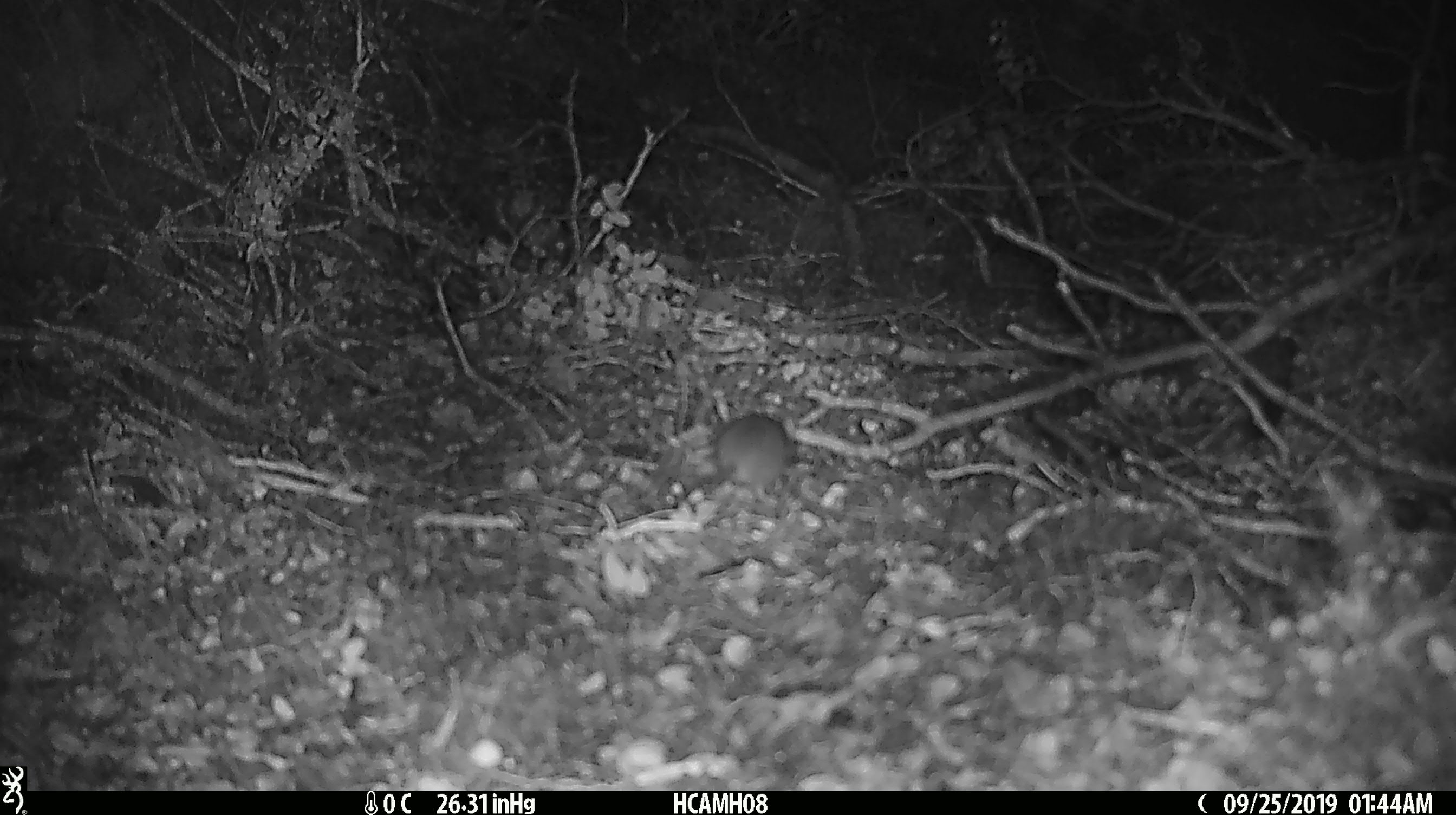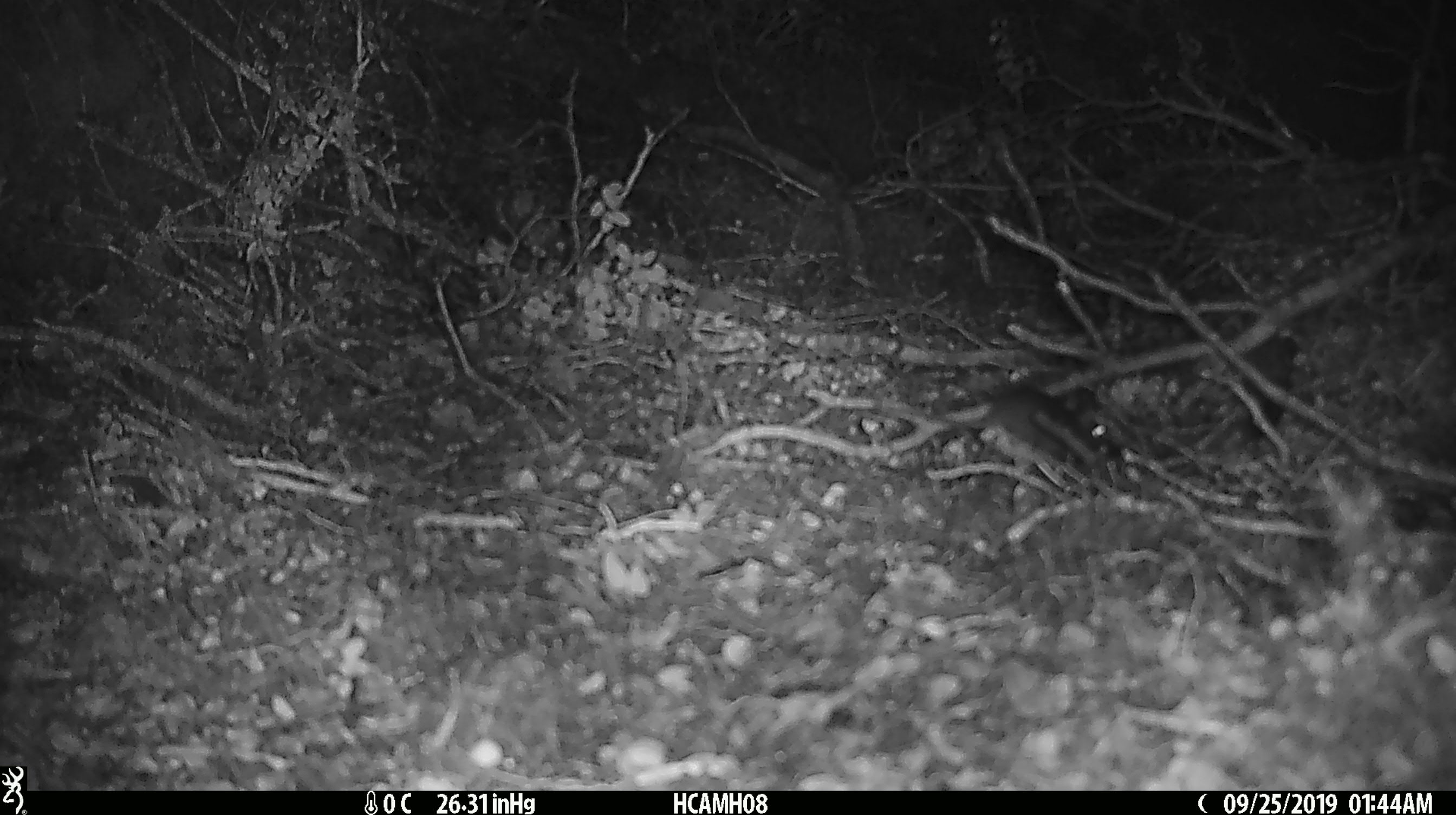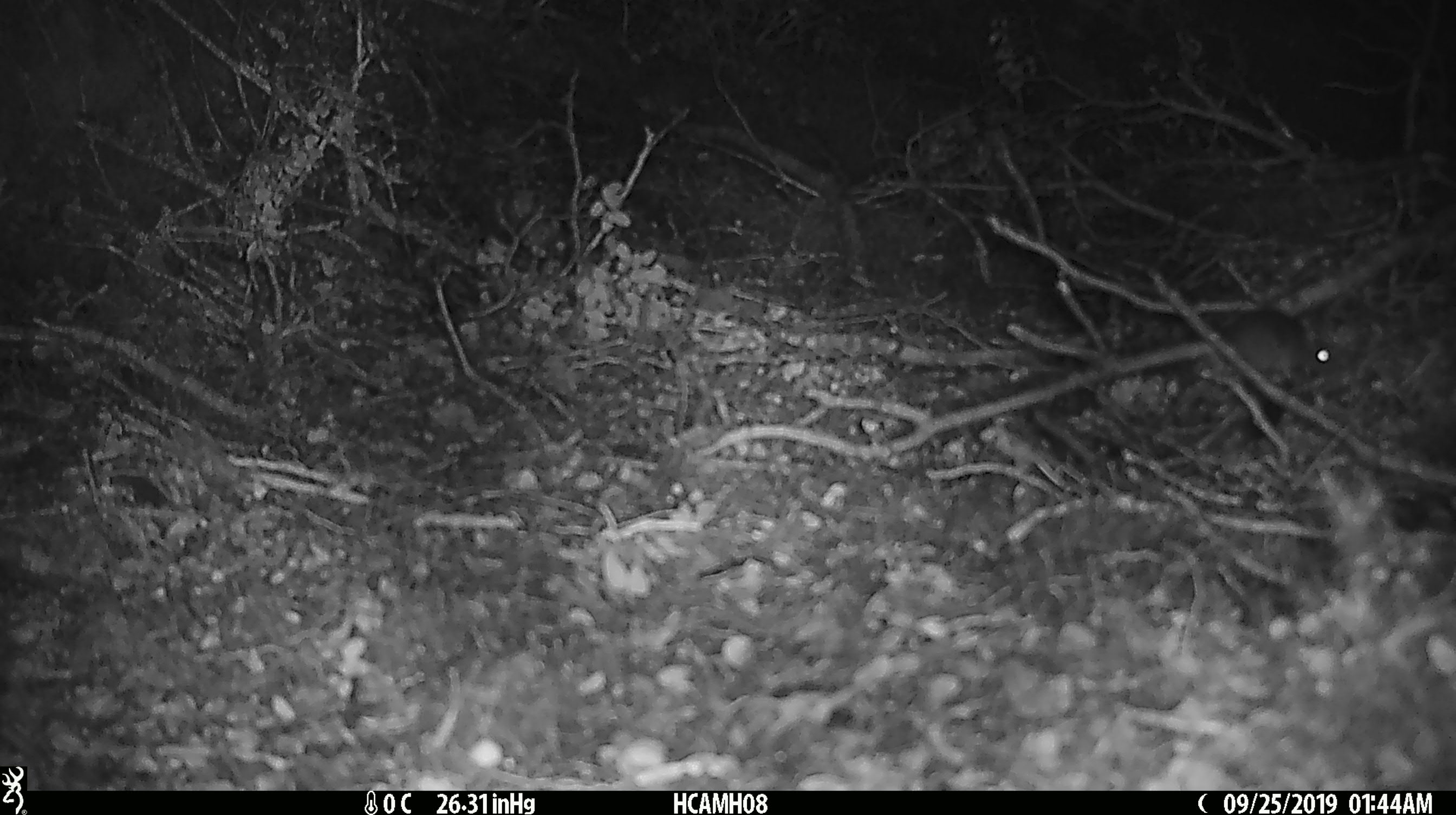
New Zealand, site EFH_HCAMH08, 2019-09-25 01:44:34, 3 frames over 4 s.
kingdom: Animalia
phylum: Chordata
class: Mammalia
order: Rodentia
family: Muridae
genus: Mus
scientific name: Mus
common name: mouse